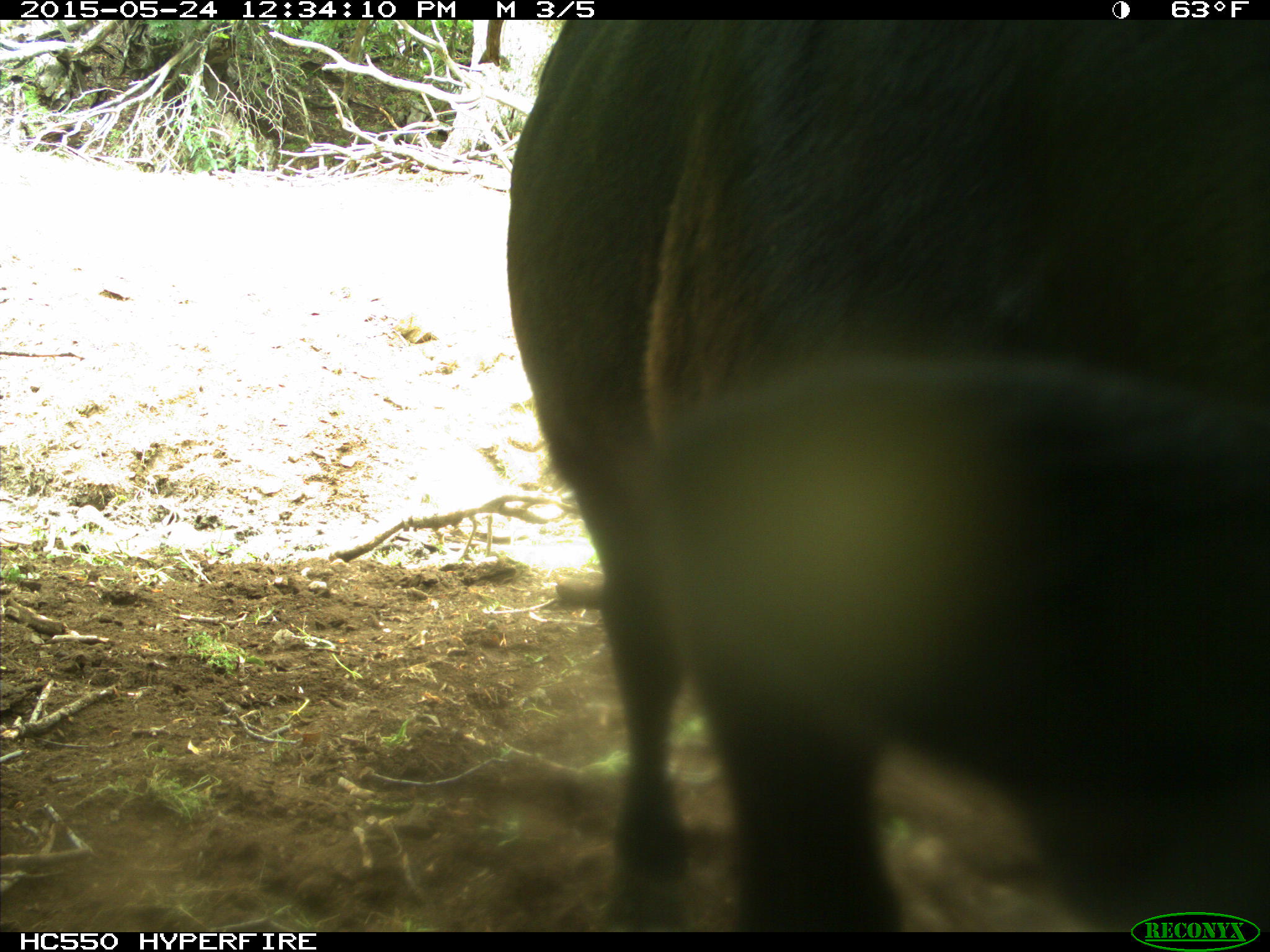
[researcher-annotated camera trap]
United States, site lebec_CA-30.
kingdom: Animalia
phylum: Chordata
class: Mammalia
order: Artiodactyla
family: Bovidae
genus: Bos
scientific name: Bos taurus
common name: domestic cow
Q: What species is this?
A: Bos taurus (domestic cow).